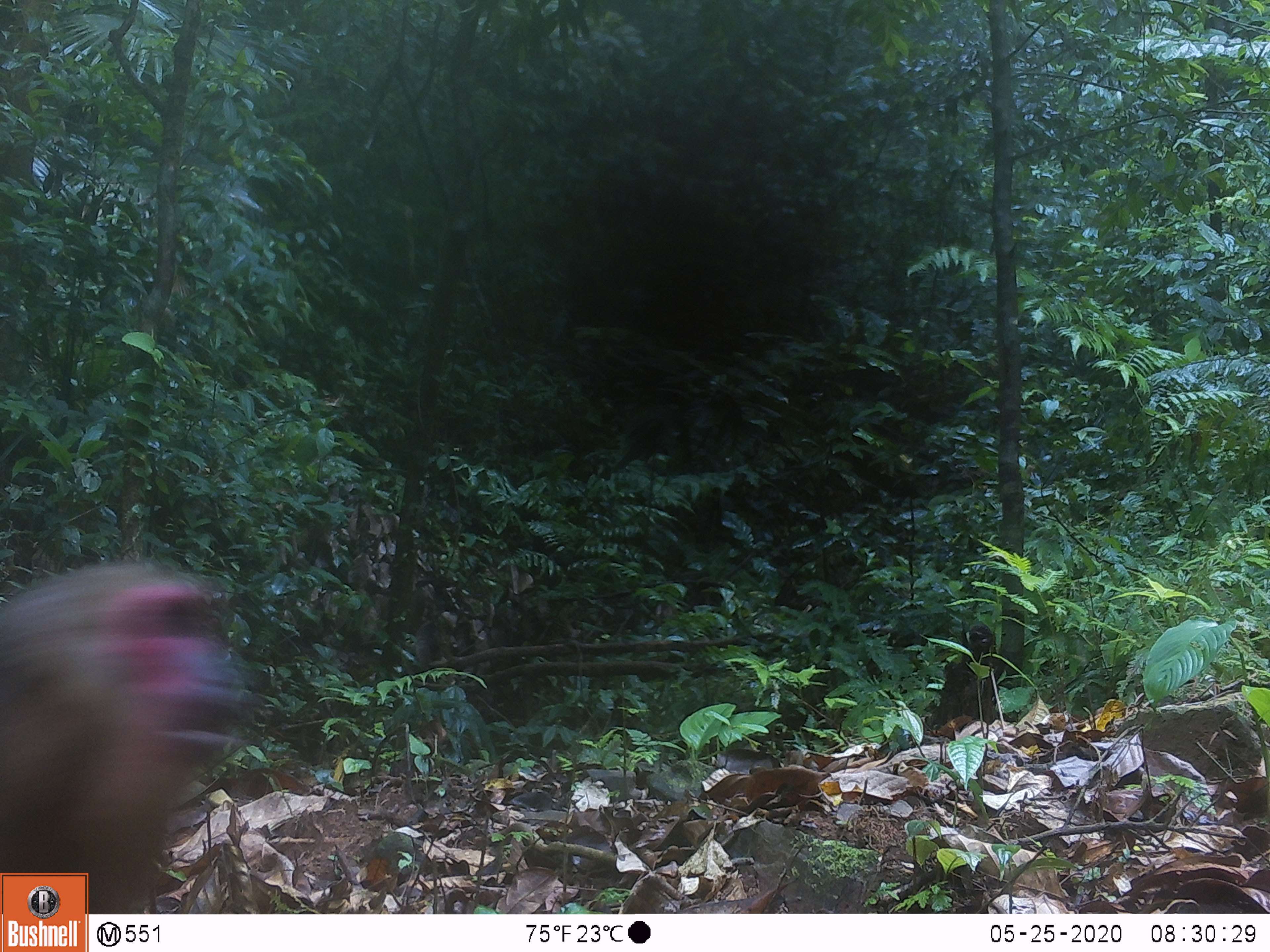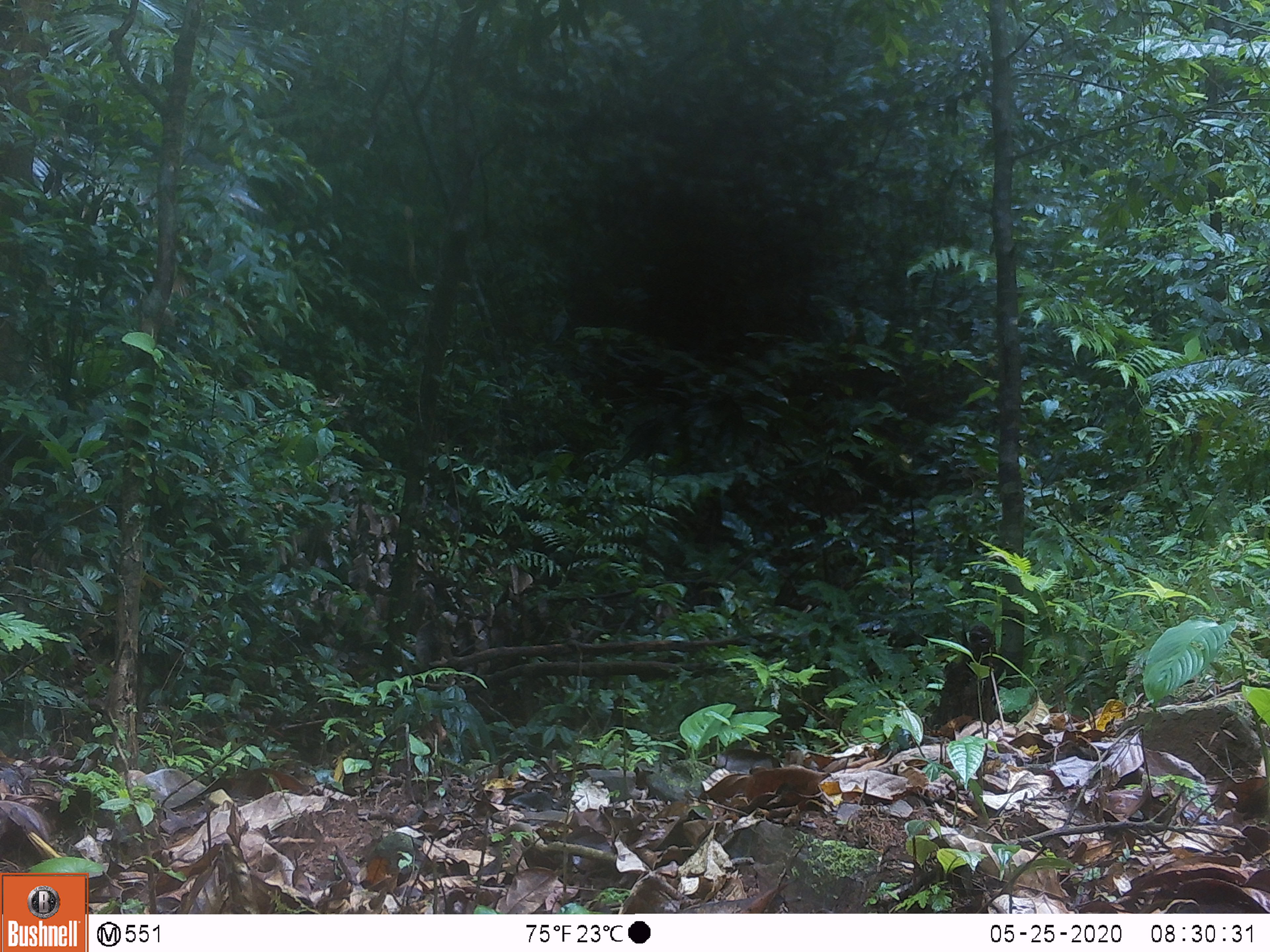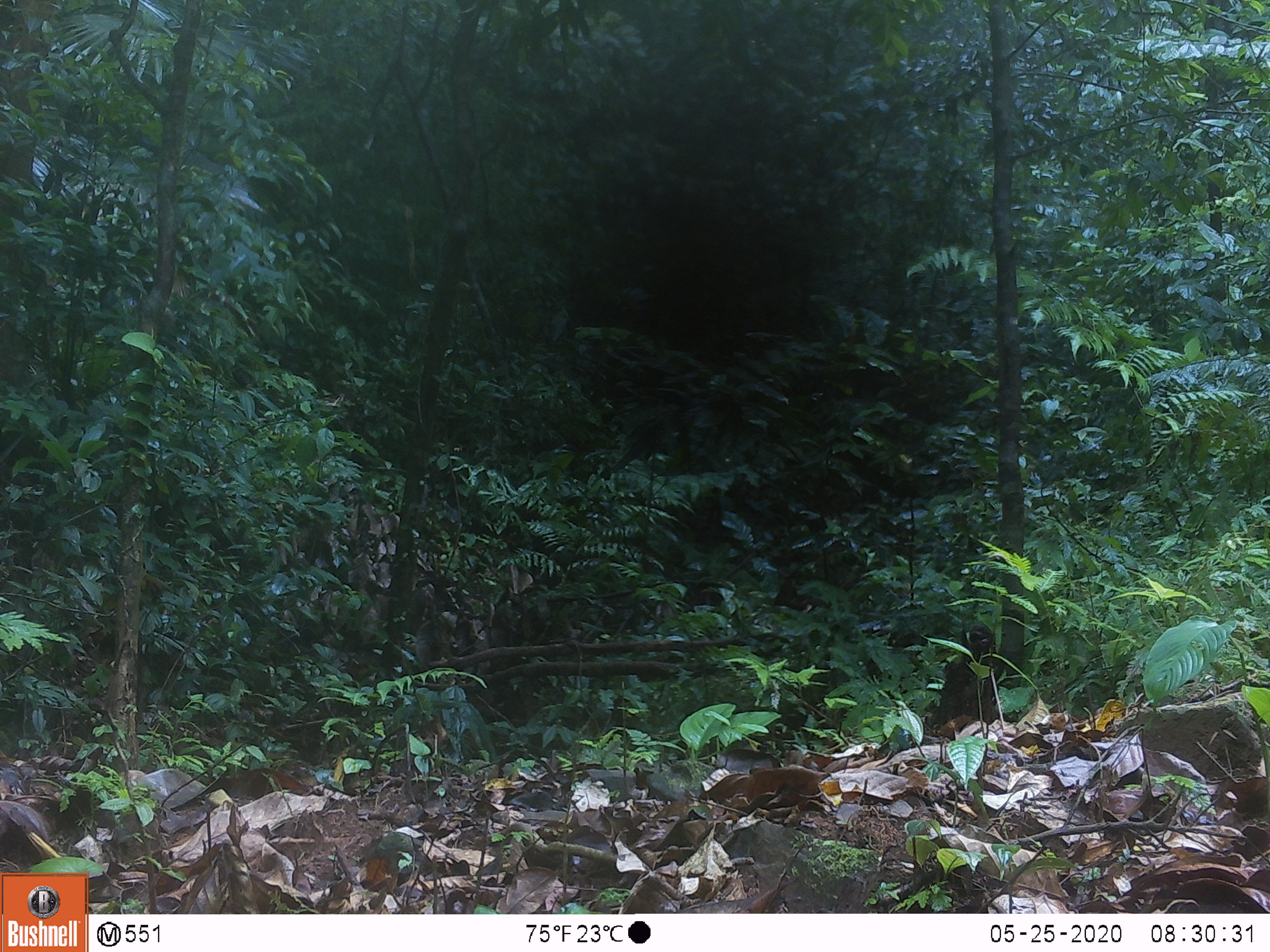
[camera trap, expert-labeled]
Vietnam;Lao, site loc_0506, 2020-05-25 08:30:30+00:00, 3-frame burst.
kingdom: Animalia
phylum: Chordata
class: Mammalia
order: Primates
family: Cercopithecidae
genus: Macaca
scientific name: Macaca arctoides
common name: stump-tailed macaque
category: stump tailed macaque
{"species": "stump tailed macaque (stump-tailed macaque) (Macaca arctoides)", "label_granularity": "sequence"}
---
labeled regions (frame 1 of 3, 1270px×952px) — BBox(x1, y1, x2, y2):
stump tailed macaque: BBox(0, 560, 243, 914)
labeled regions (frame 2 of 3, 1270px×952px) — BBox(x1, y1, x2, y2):
stump tailed macaque: BBox(924, 624, 1000, 729)